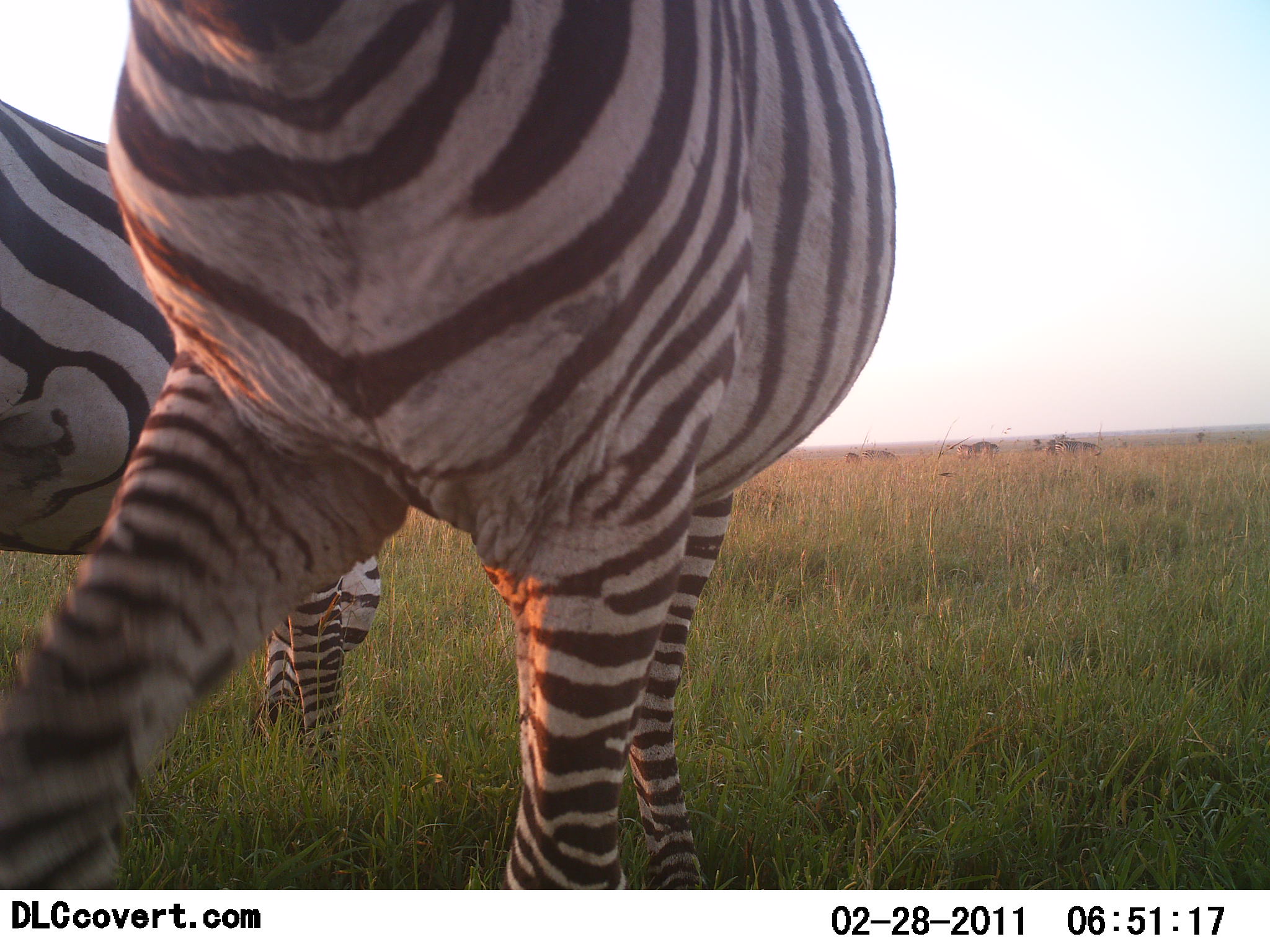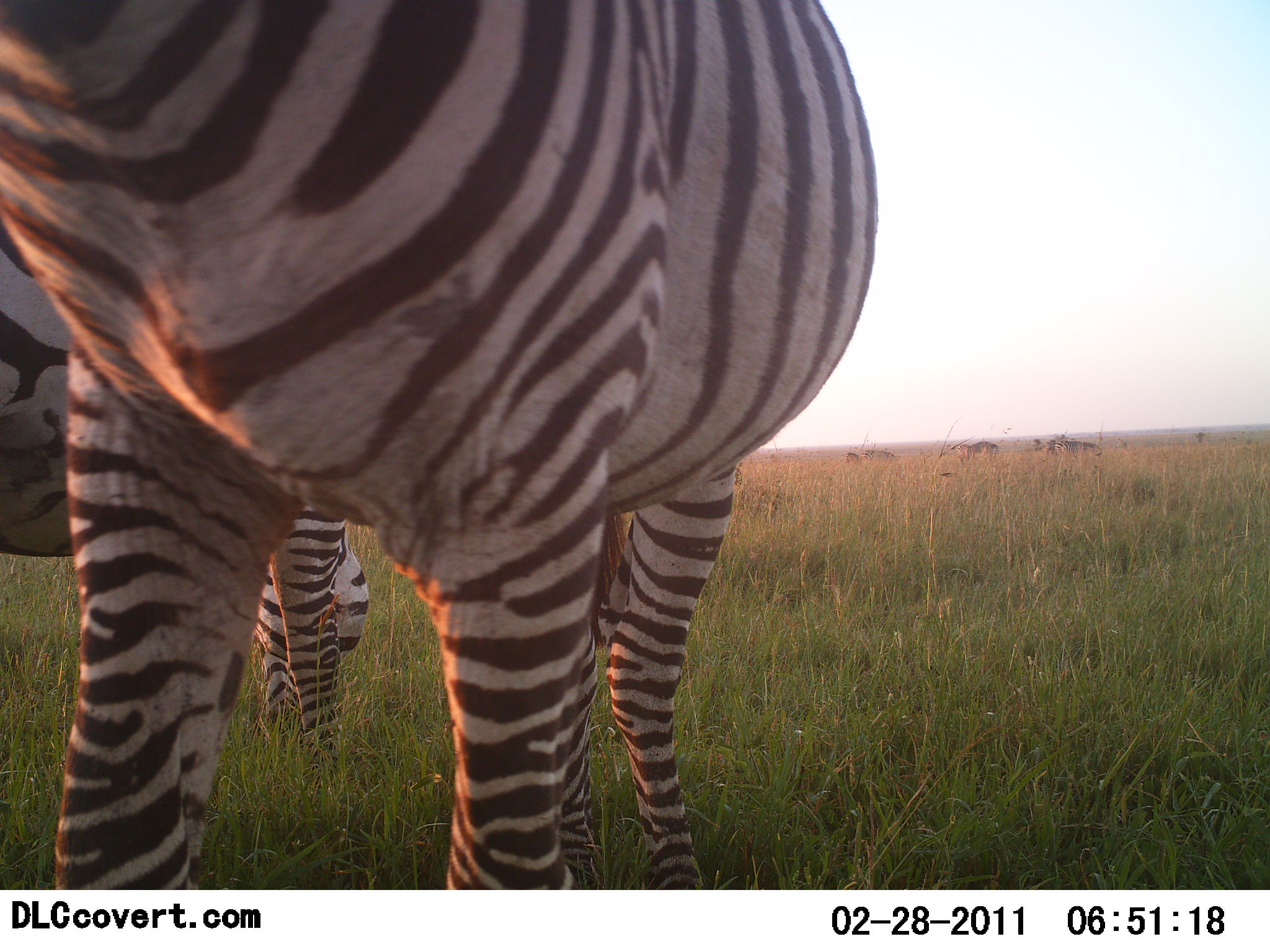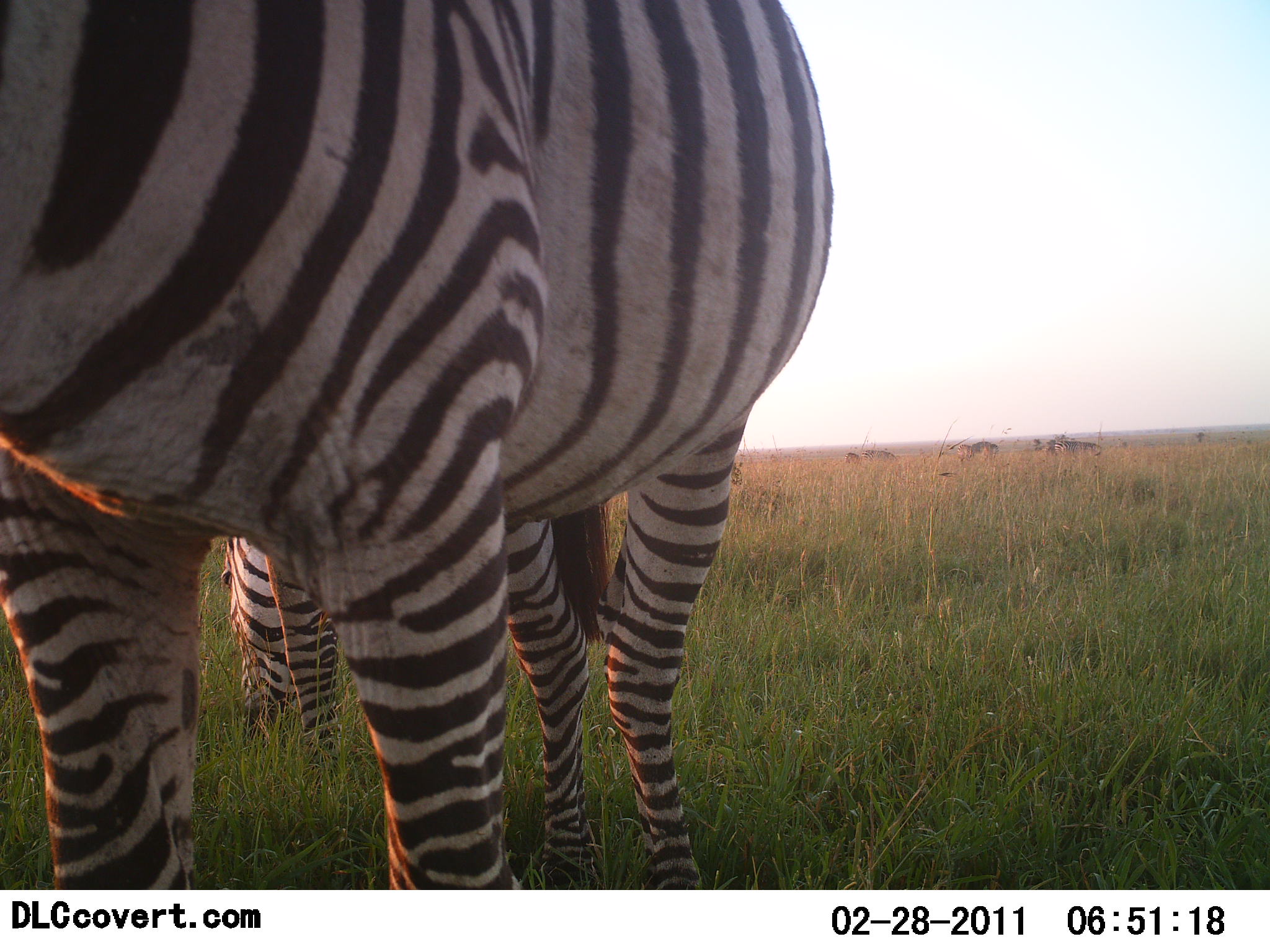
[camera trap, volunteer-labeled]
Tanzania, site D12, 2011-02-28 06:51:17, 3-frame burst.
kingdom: Animalia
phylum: Chordata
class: Mammalia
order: Perissodactyla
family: Equidae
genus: Equus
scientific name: Equus quagga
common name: plains zebra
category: zebra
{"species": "zebra (plains zebra) (Equus quagga)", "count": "2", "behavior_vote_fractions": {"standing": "64%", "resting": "7%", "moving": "21%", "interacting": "0%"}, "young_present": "7%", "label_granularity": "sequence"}